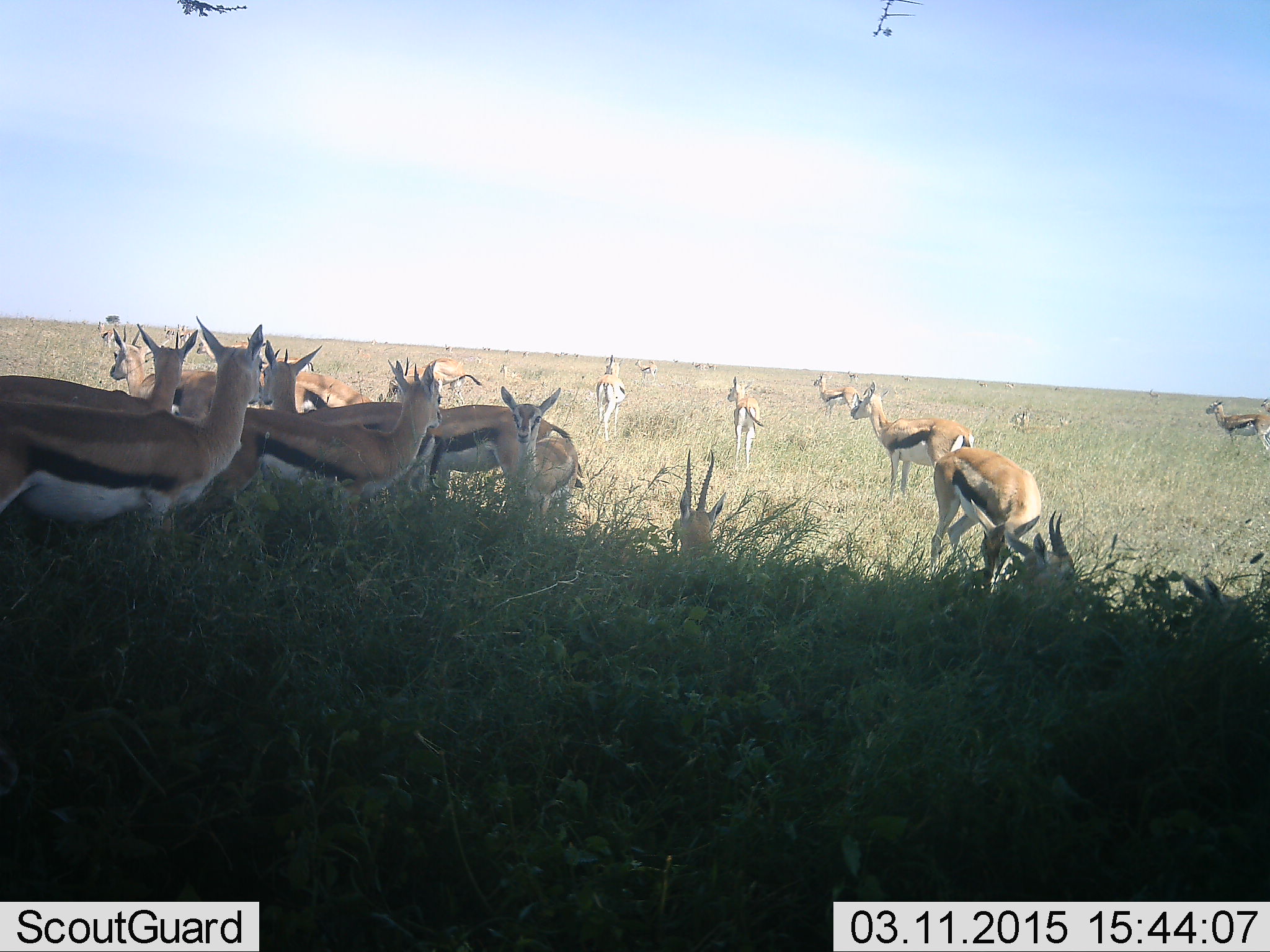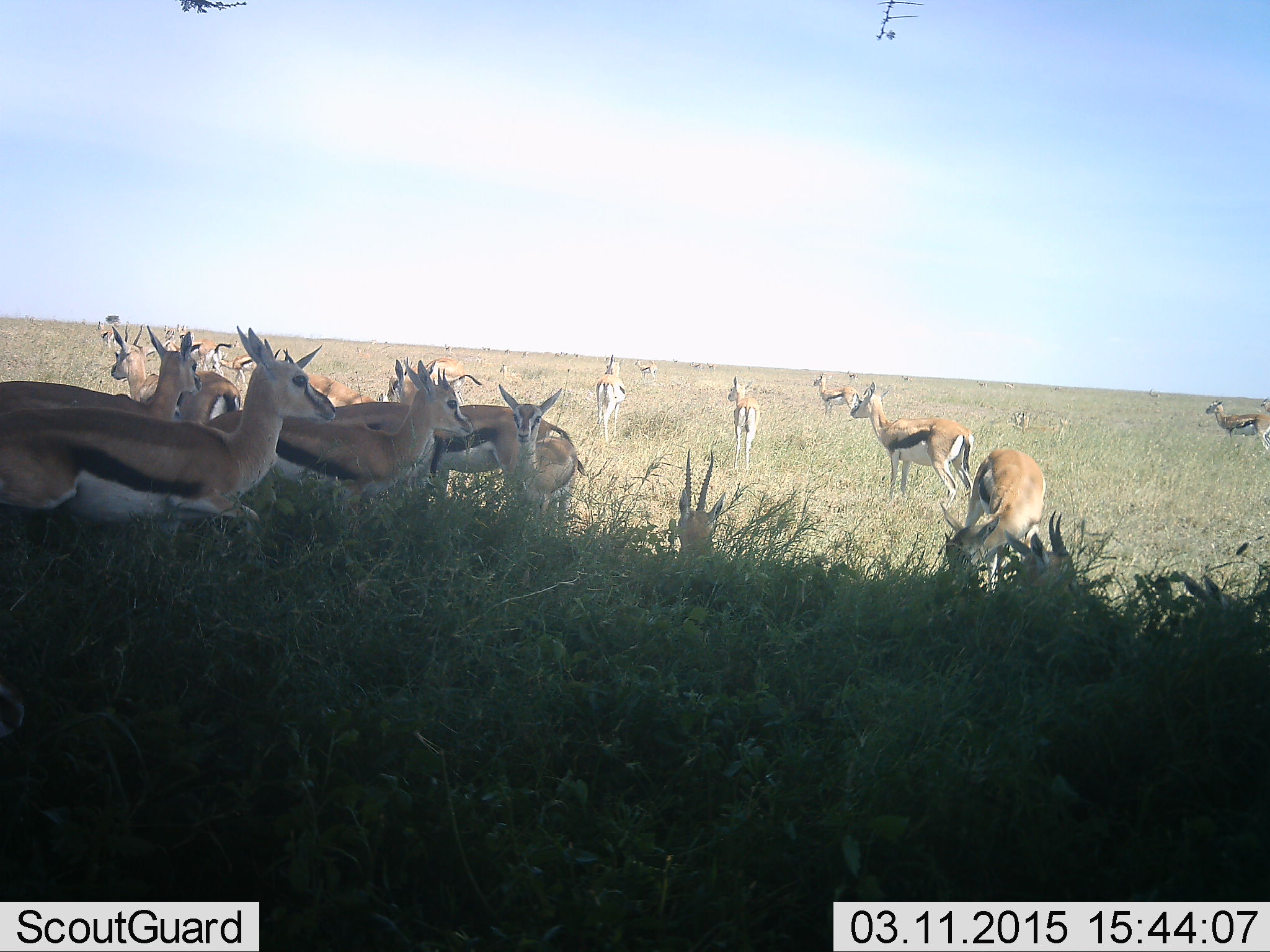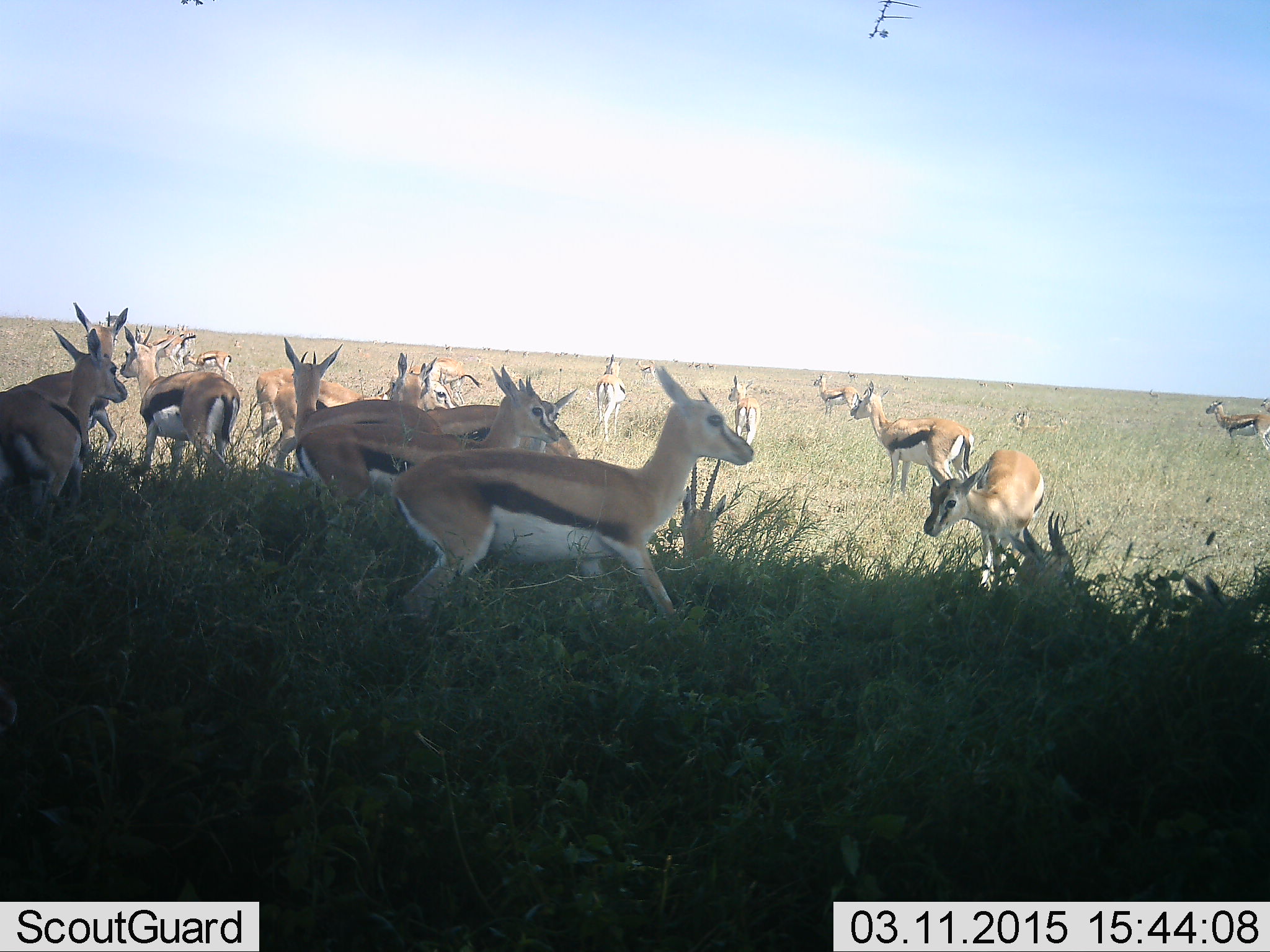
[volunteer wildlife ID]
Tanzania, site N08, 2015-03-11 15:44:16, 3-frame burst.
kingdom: Animalia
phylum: Chordata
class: Mammalia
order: Artiodactyla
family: Bovidae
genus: Eudorcas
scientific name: Eudorcas thomsonii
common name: thomson's gazelle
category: gazellethomsons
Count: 11-50.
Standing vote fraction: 100%.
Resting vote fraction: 20%.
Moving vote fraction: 70%.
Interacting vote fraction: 20%.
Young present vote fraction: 10%.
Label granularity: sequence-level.